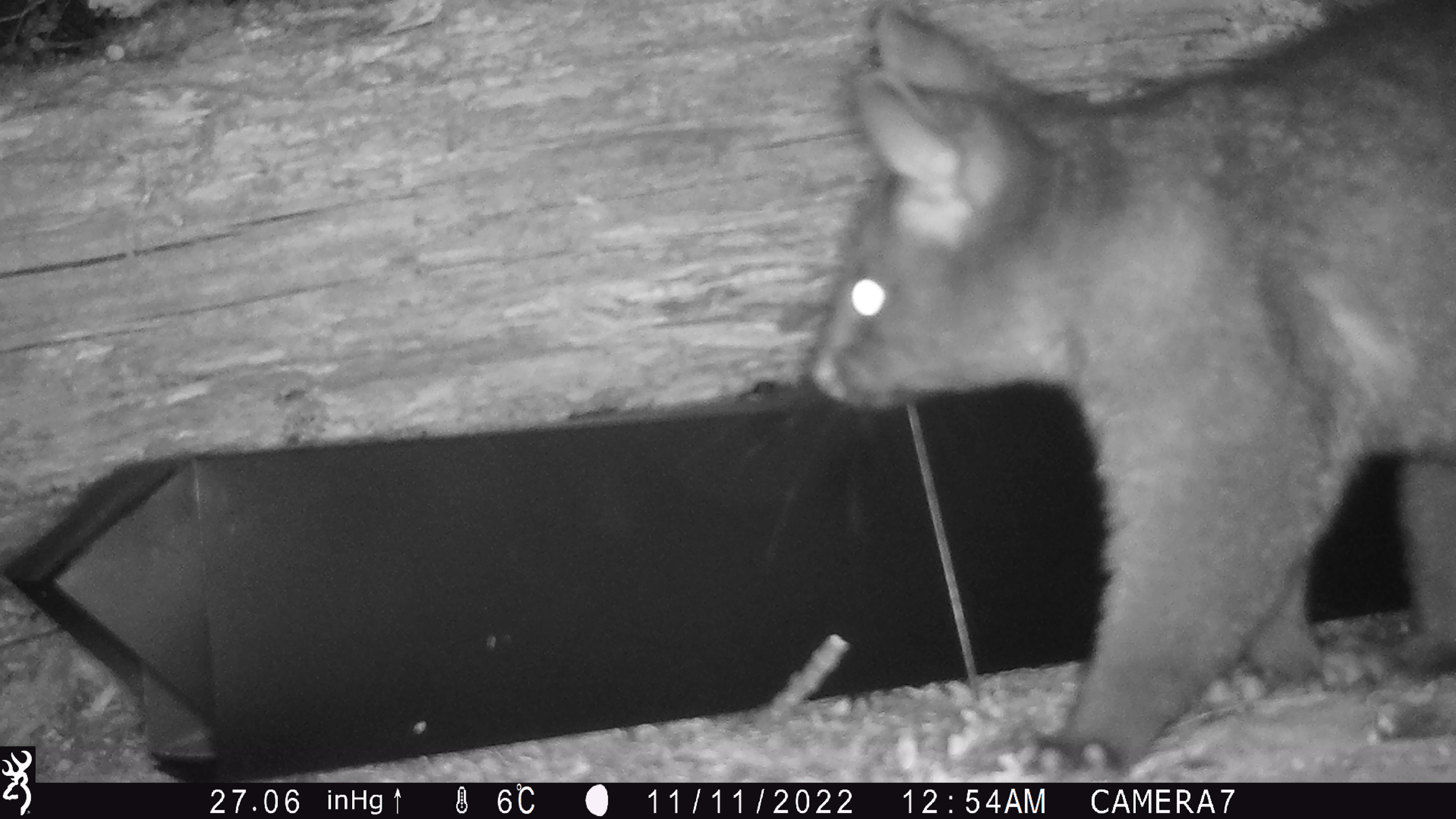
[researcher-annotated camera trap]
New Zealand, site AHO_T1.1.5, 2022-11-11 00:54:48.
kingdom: Animalia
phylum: Chordata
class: Mammalia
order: Diprotodontia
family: Phalangeridae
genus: Trichosurus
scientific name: Trichosurus vulpecula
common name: common brushtail possum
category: possum